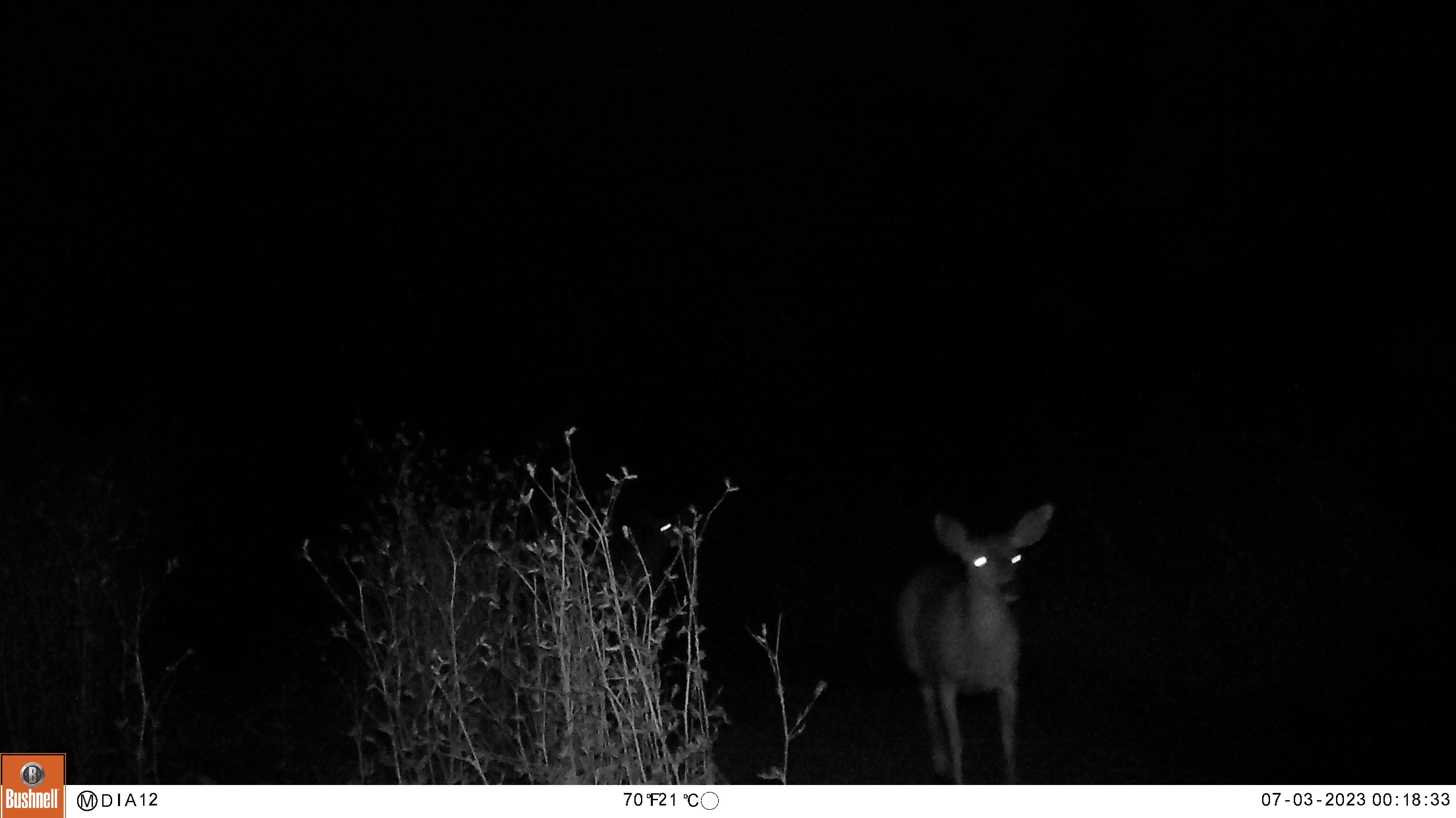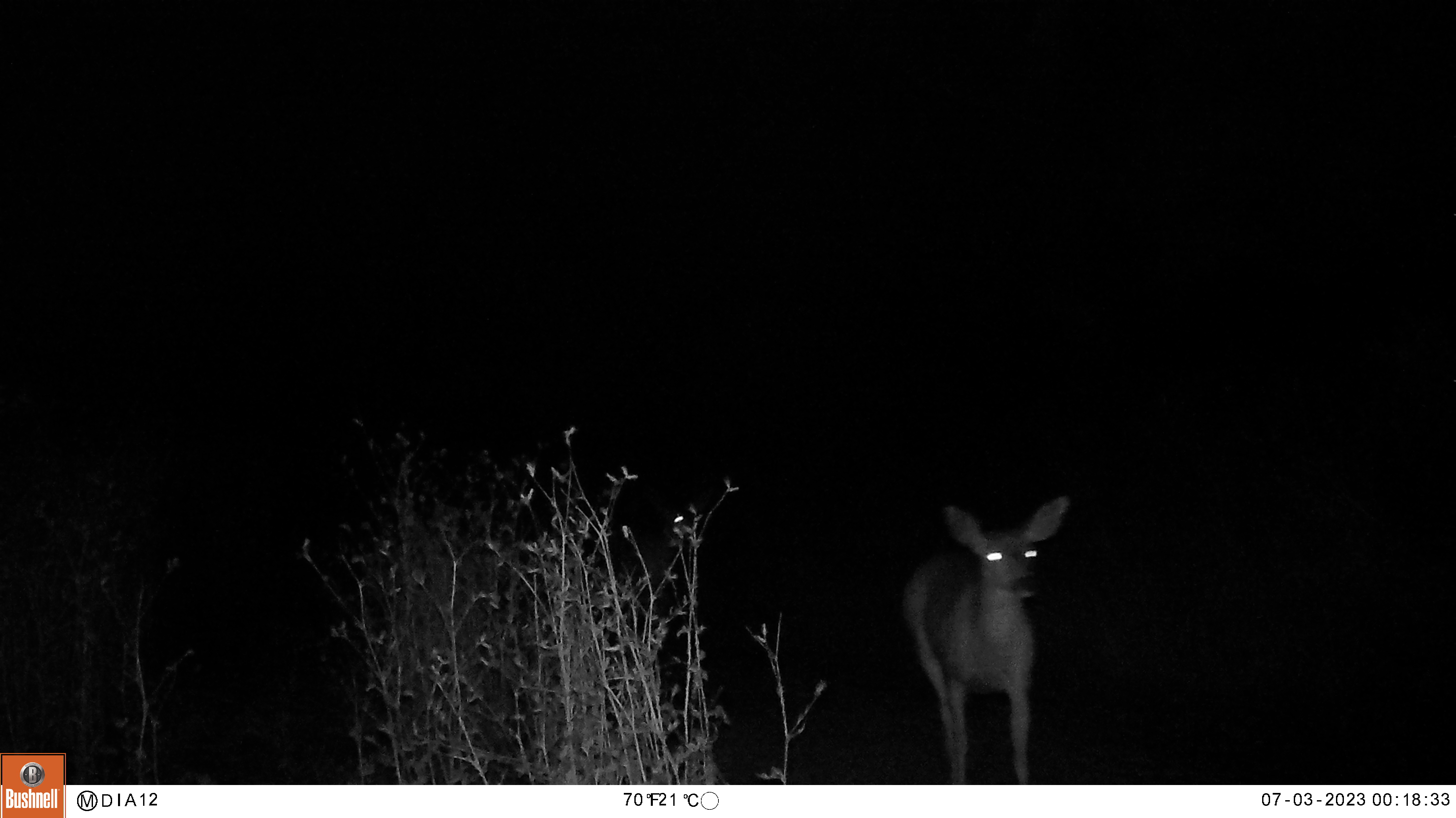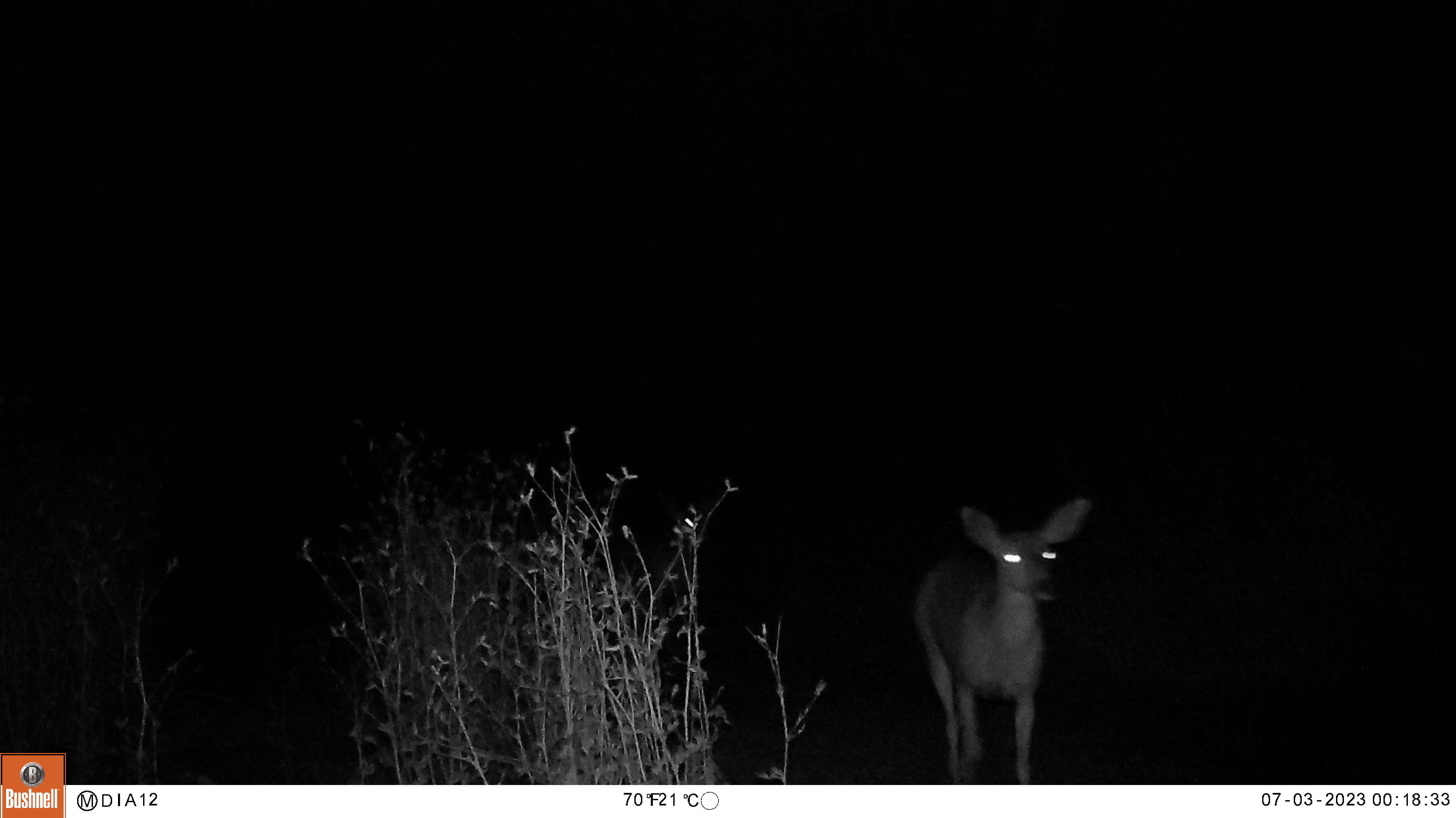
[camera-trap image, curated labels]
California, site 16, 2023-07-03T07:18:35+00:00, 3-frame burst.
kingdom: Animalia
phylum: Chordata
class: Mammalia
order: Artiodactyla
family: Cervidae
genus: Odocoileus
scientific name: Odocoileus hemionus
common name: mule deer